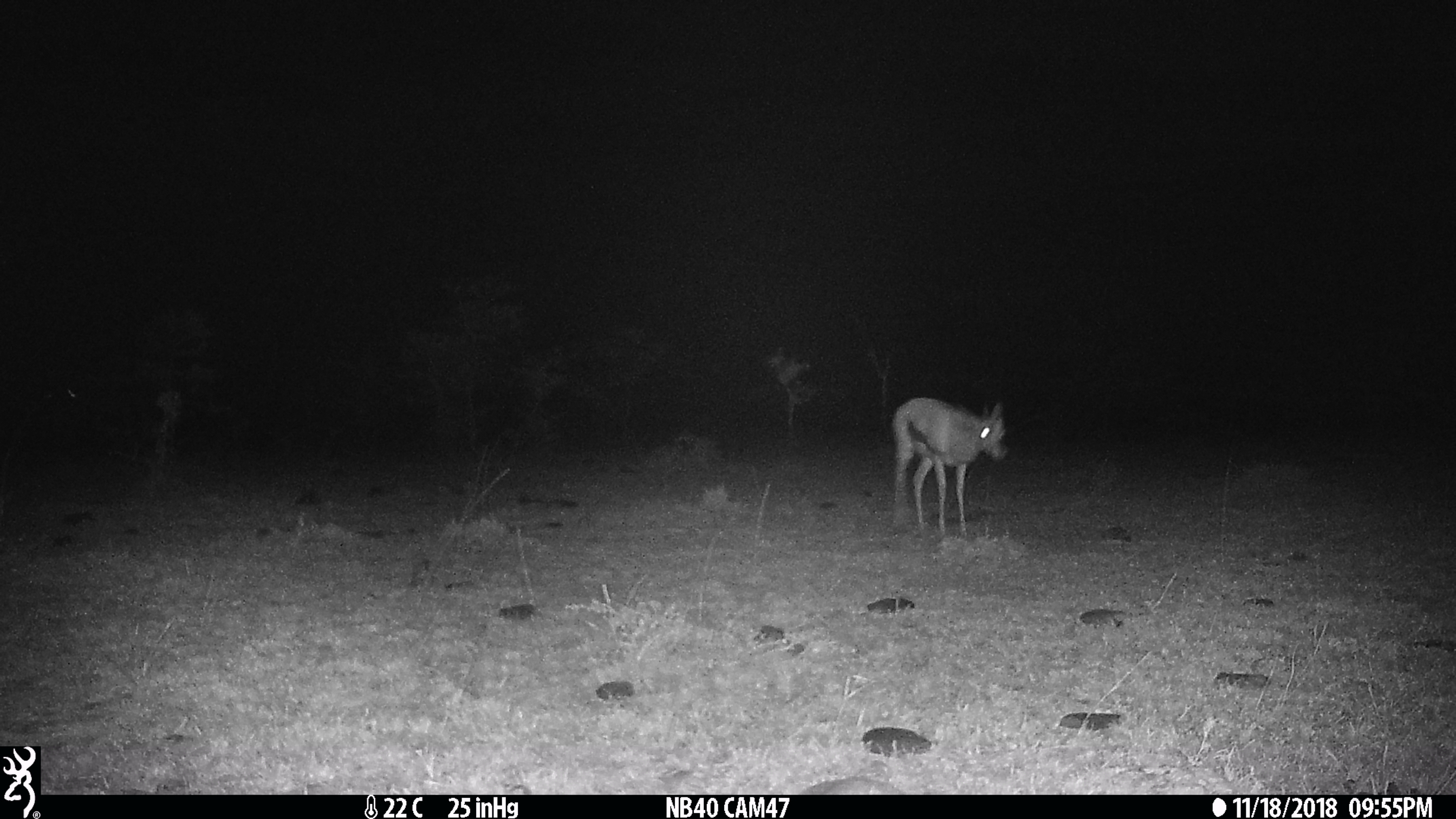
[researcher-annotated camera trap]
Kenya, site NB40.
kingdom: Animalia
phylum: Chordata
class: Mammalia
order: Artiodactyla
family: Bovidae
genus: Eudorcas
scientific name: Eudorcas thomsonii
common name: thomon's gazelle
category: gazelle thomsons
Gazelle thomsons (thomon's gazelle) (Eudorcas thomsonii).